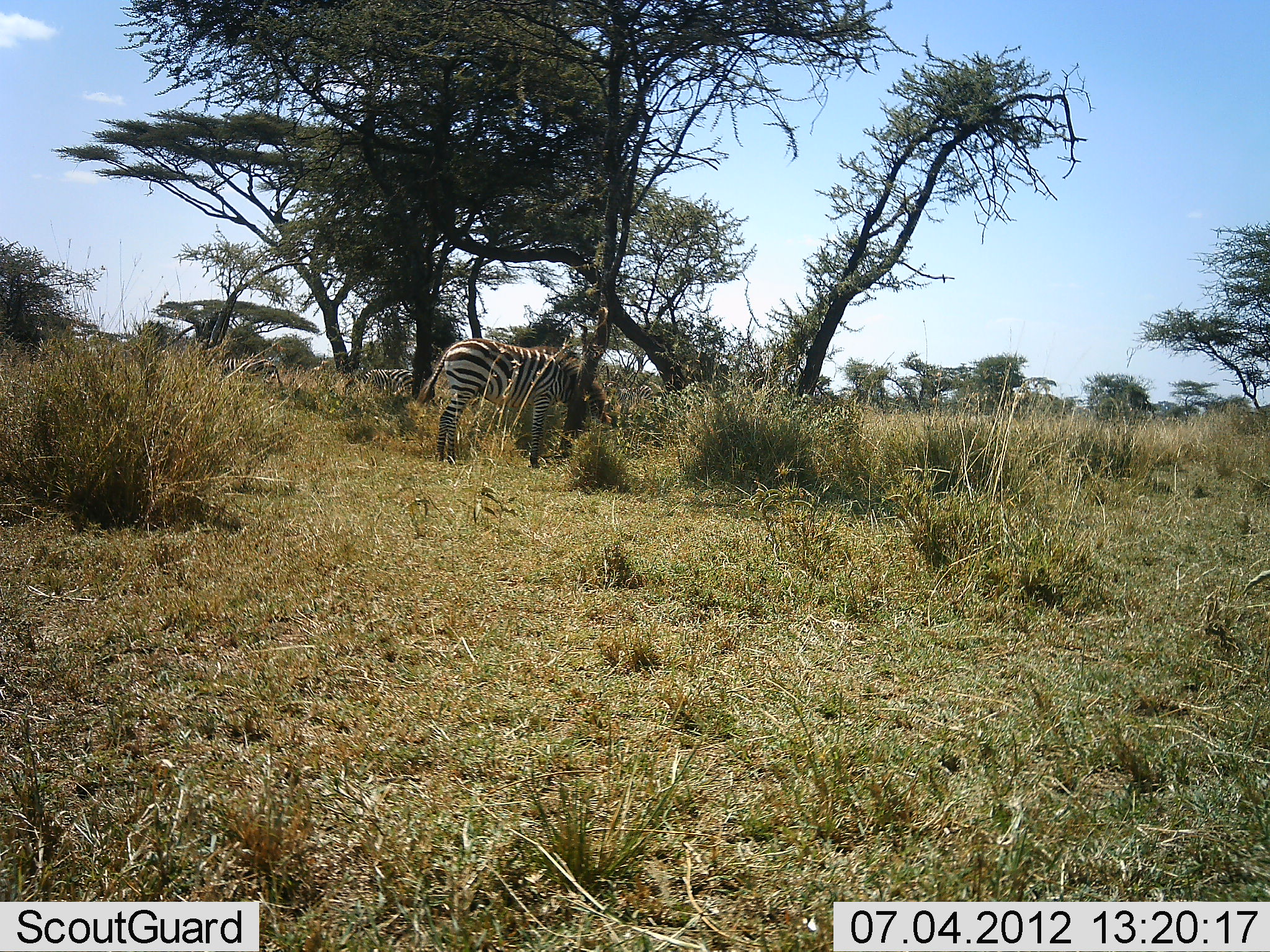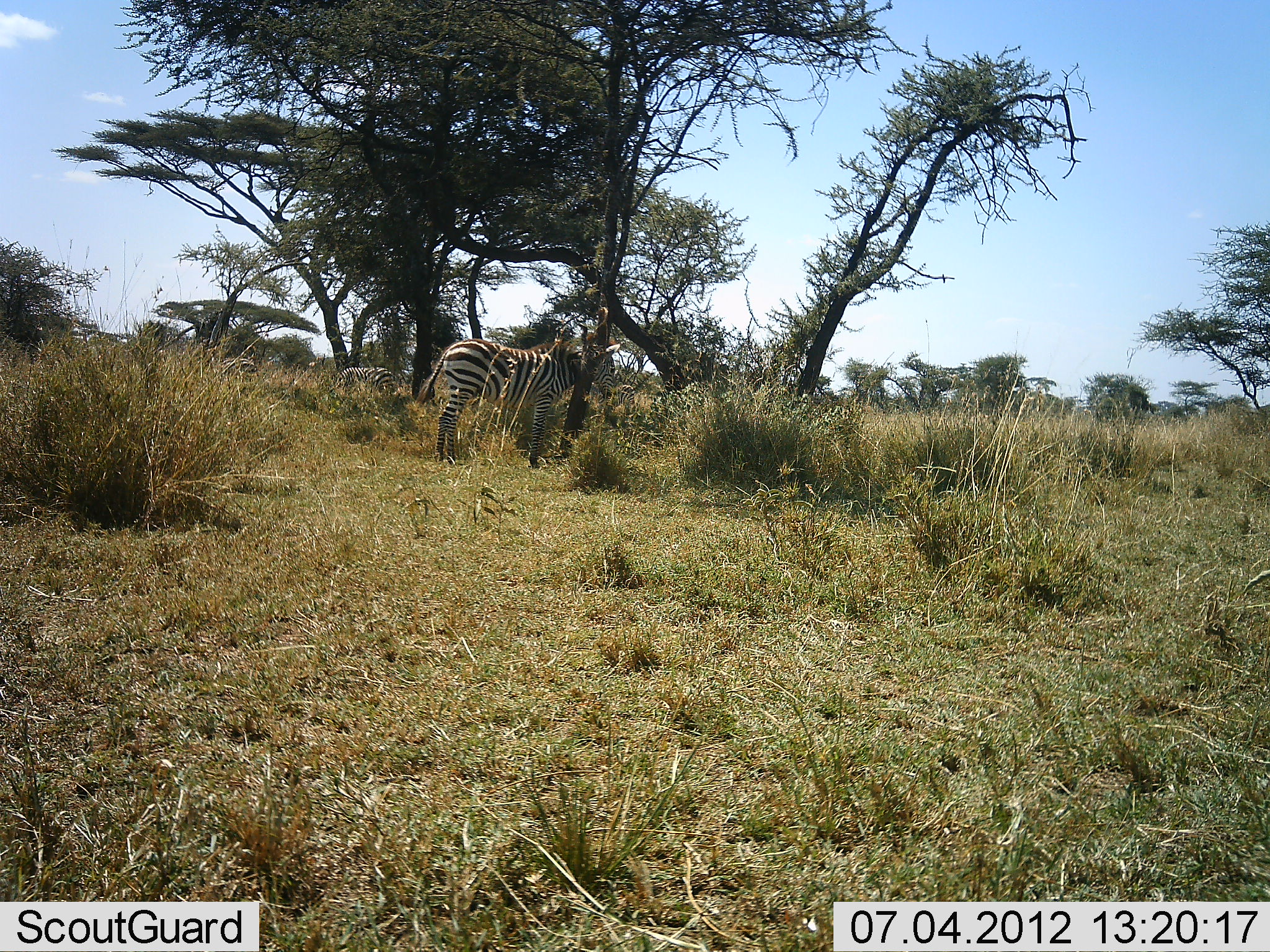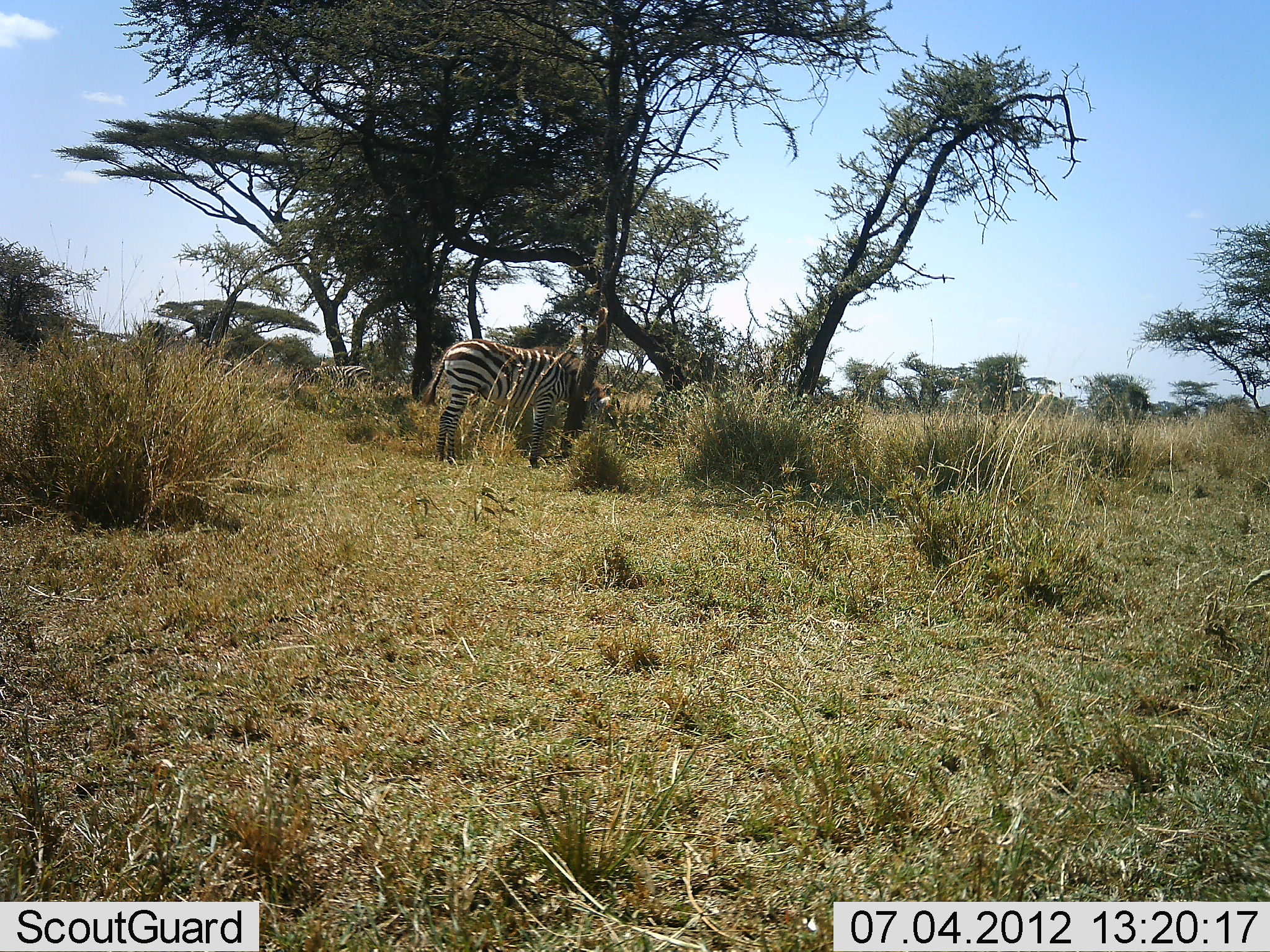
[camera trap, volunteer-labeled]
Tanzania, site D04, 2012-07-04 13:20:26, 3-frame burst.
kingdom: Animalia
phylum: Chordata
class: Mammalia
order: Perissodactyla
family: Equidae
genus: Equus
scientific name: Equus quagga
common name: plains zebra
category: zebra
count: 3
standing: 50%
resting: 10%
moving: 50%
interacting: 0%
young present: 0%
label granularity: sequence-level